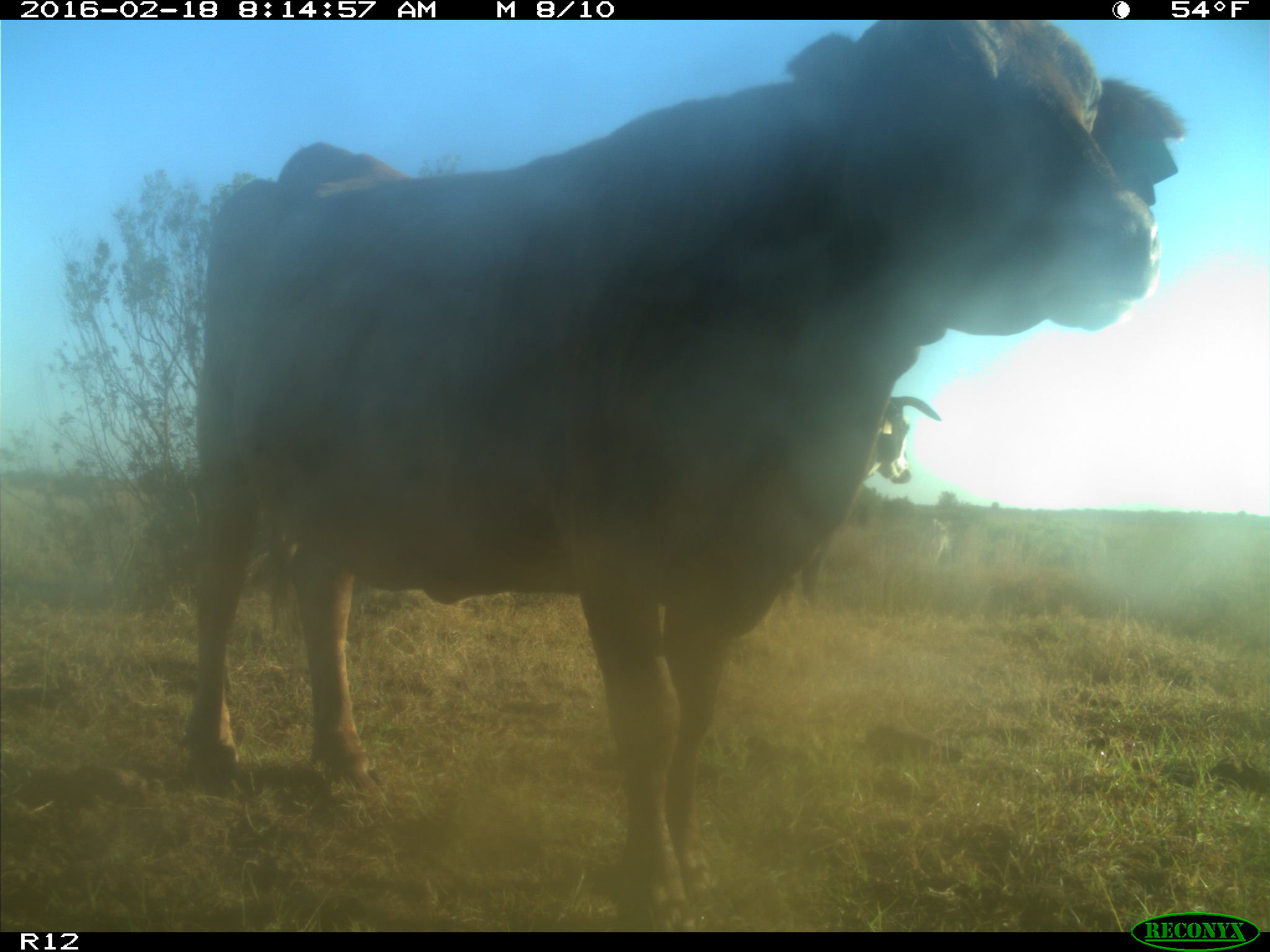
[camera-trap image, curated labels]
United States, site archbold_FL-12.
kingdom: Animalia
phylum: Chordata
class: Mammalia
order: Artiodactyla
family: Bovidae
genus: Bos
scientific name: Bos taurus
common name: domestic cow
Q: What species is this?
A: Bos taurus (domestic cow).